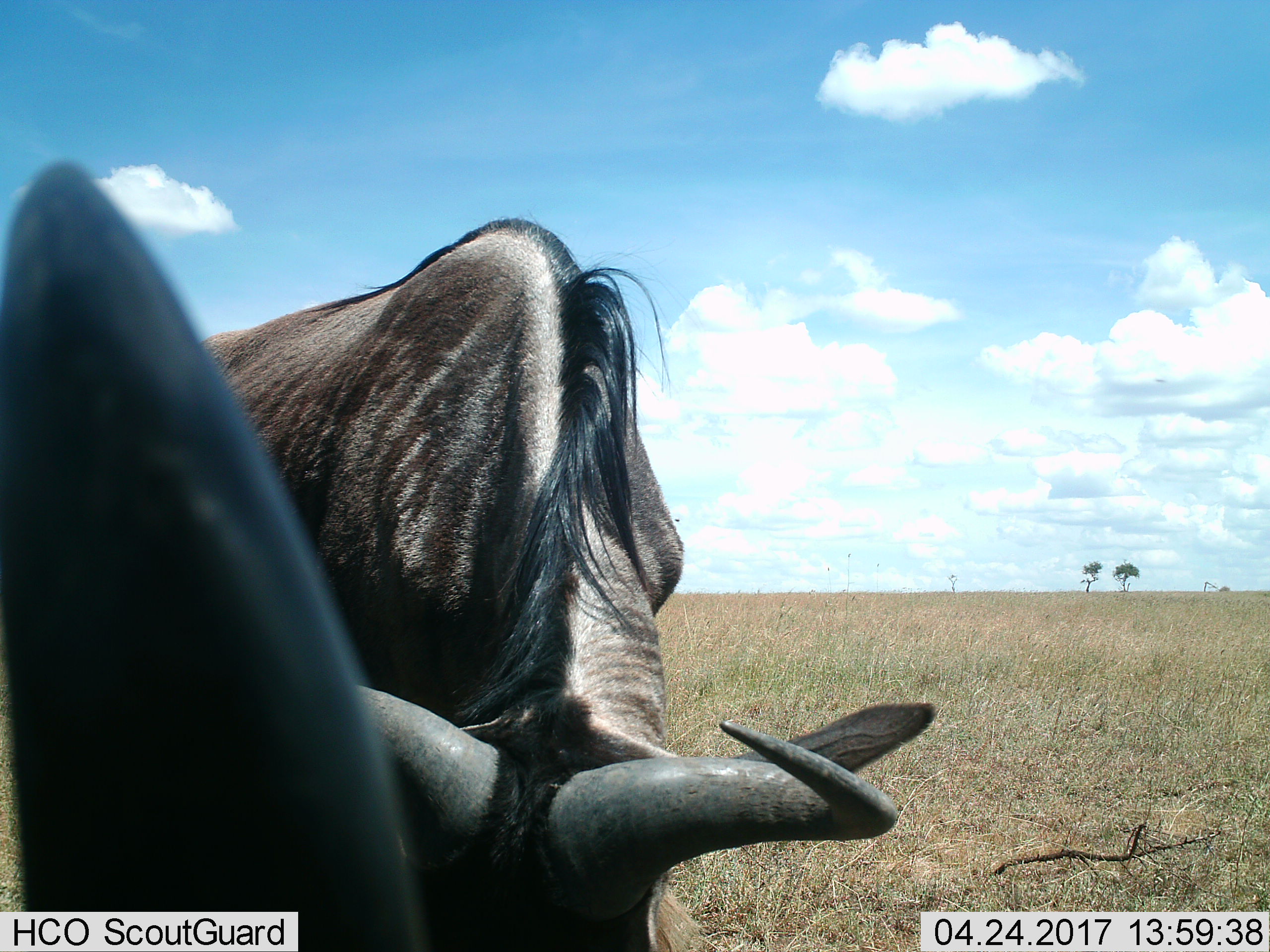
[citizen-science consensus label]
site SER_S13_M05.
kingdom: Animalia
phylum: Chordata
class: Mammalia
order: Artiodactyla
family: Bovidae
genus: Connochaetes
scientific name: Connochaetes taurinus taurinus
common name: blue wildebeest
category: wildebeestblue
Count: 2.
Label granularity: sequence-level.